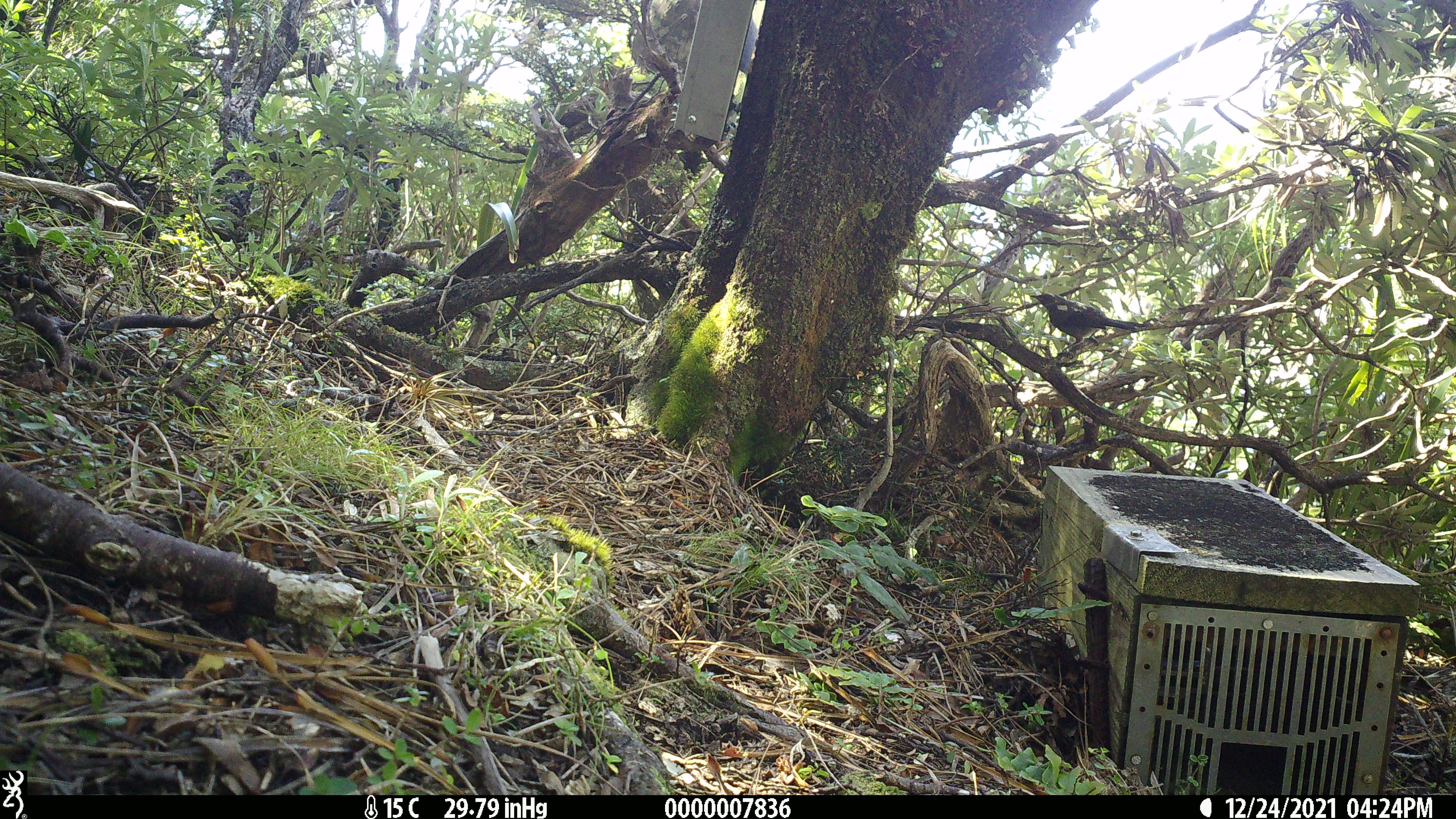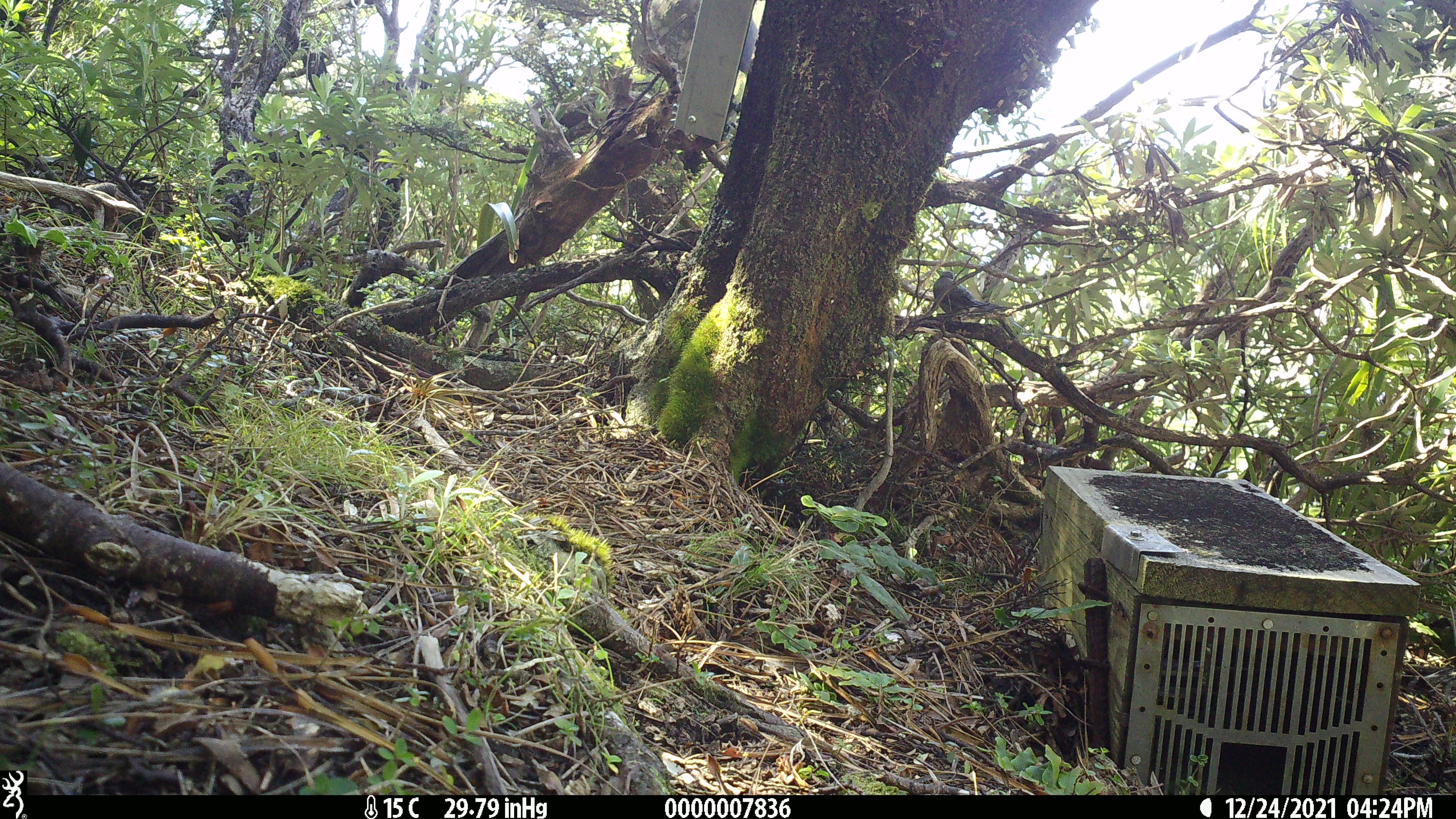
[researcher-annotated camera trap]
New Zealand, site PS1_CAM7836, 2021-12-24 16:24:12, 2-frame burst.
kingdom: Animalia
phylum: Chordata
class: Aves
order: Passeriformes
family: Meliphagidae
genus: Anthornis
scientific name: Anthornis melanura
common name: new zealand bellbird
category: bellbird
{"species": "bellbird (new zealand bellbird) (Anthornis melanura)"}